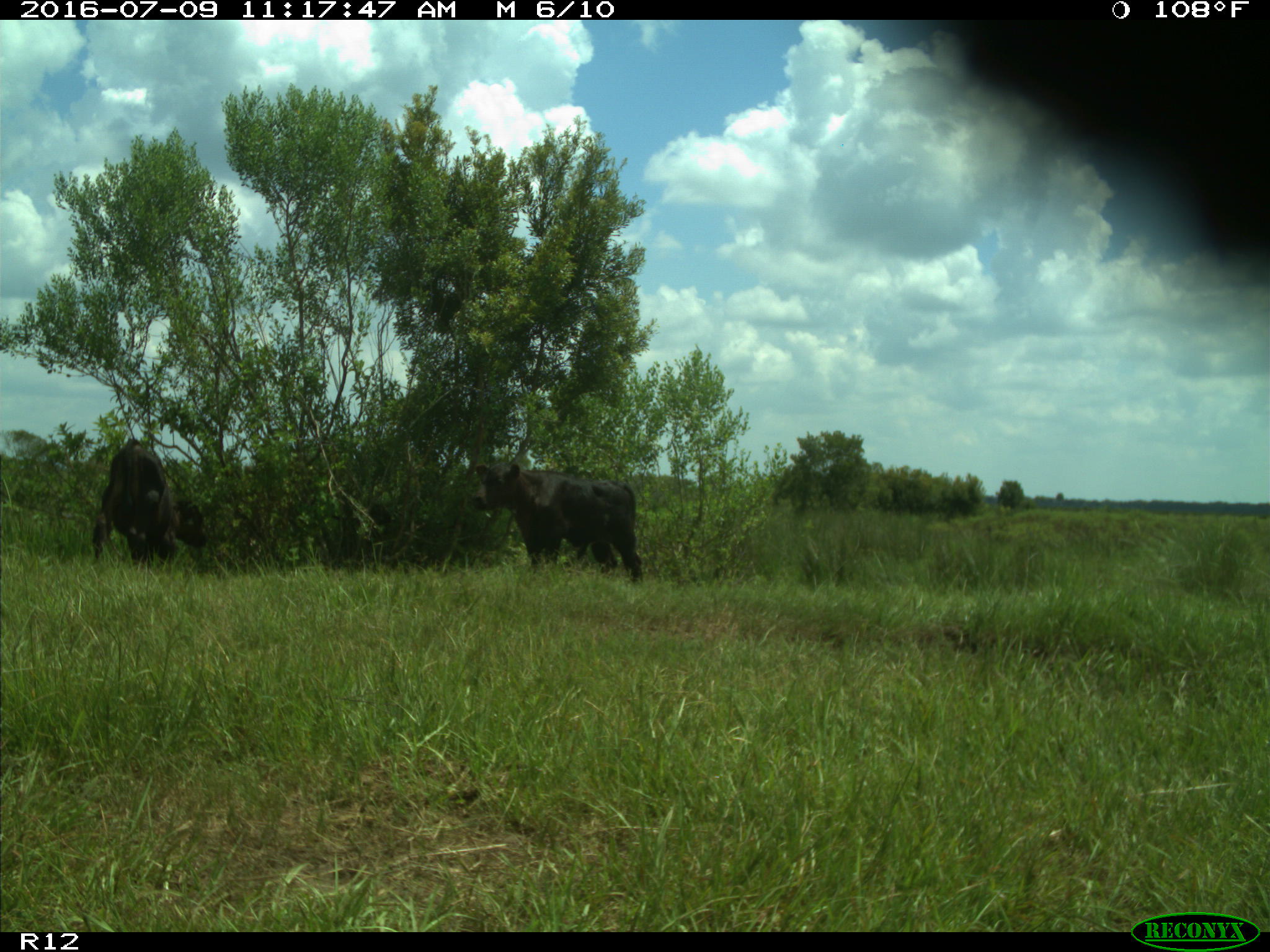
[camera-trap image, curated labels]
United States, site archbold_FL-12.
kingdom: Animalia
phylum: Chordata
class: Mammalia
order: Artiodactyla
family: Bovidae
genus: Bos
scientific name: Bos taurus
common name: domestic cow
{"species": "Bos taurus (domestic cow)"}